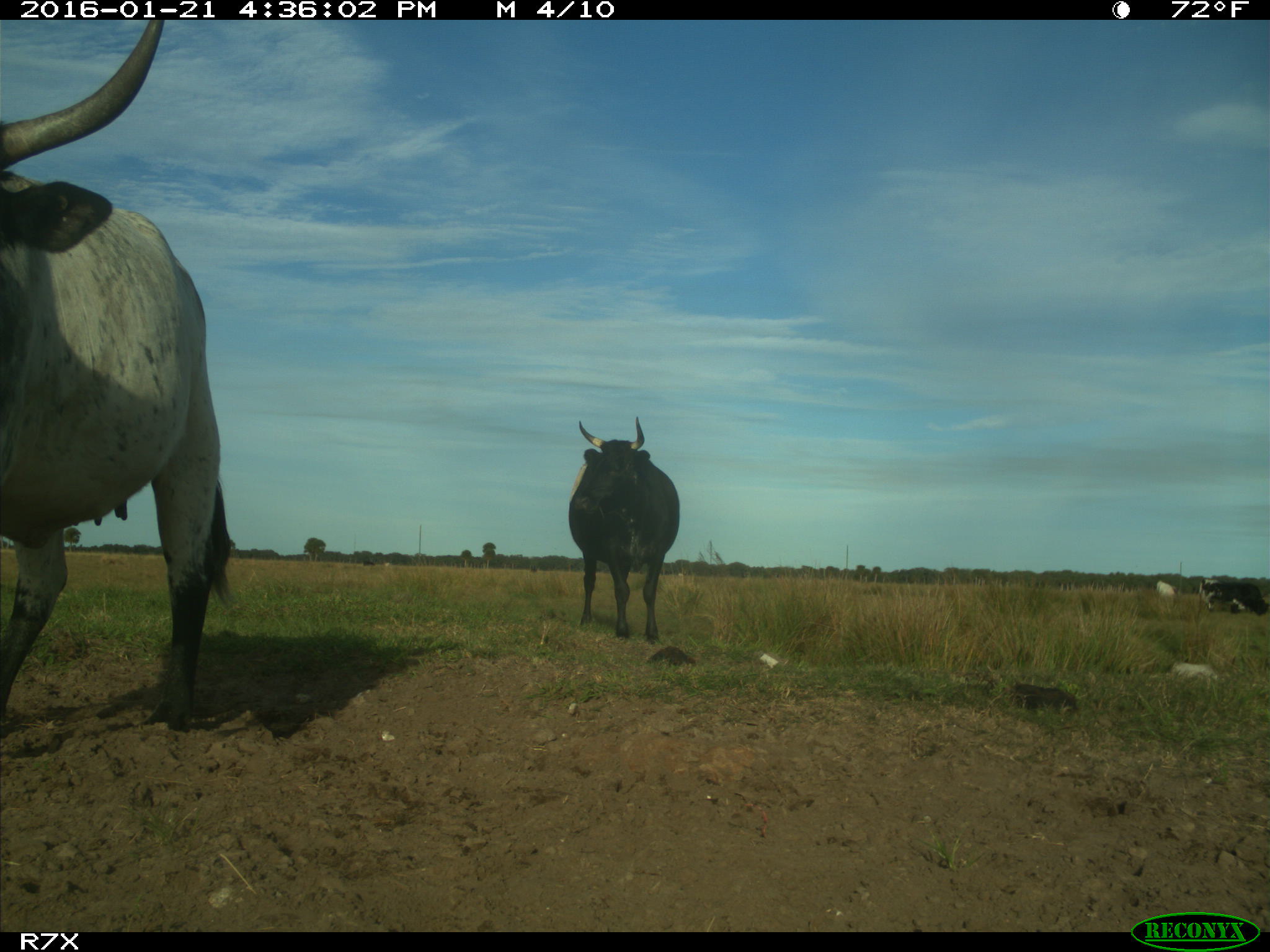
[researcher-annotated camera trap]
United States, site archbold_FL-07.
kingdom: Animalia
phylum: Chordata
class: Mammalia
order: Artiodactyla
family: Bovidae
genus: Bos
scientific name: Bos taurus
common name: domestic cow